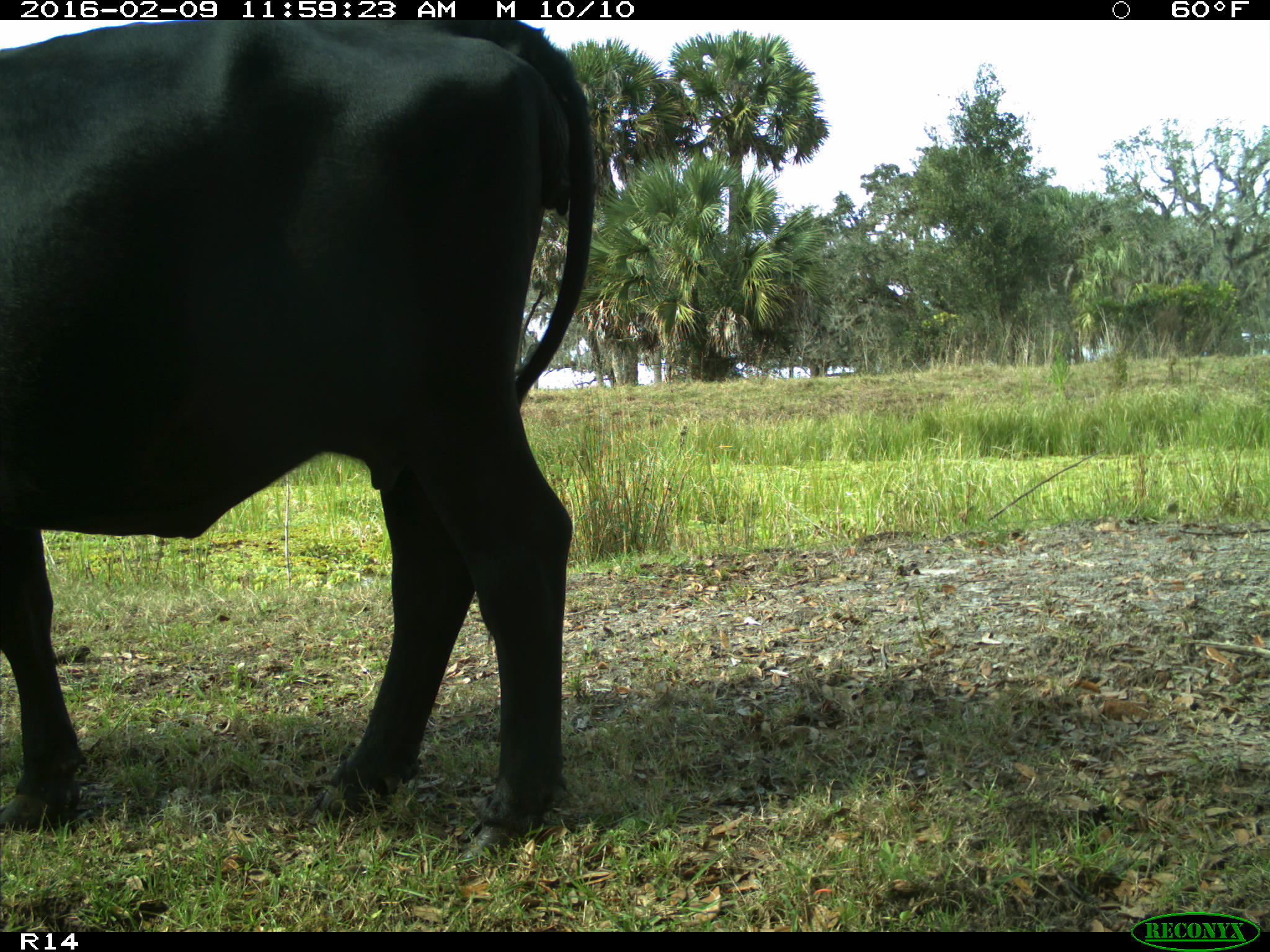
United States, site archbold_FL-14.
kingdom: Animalia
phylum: Chordata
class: Mammalia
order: Artiodactyla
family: Bovidae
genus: Bos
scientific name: Bos taurus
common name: domestic cow